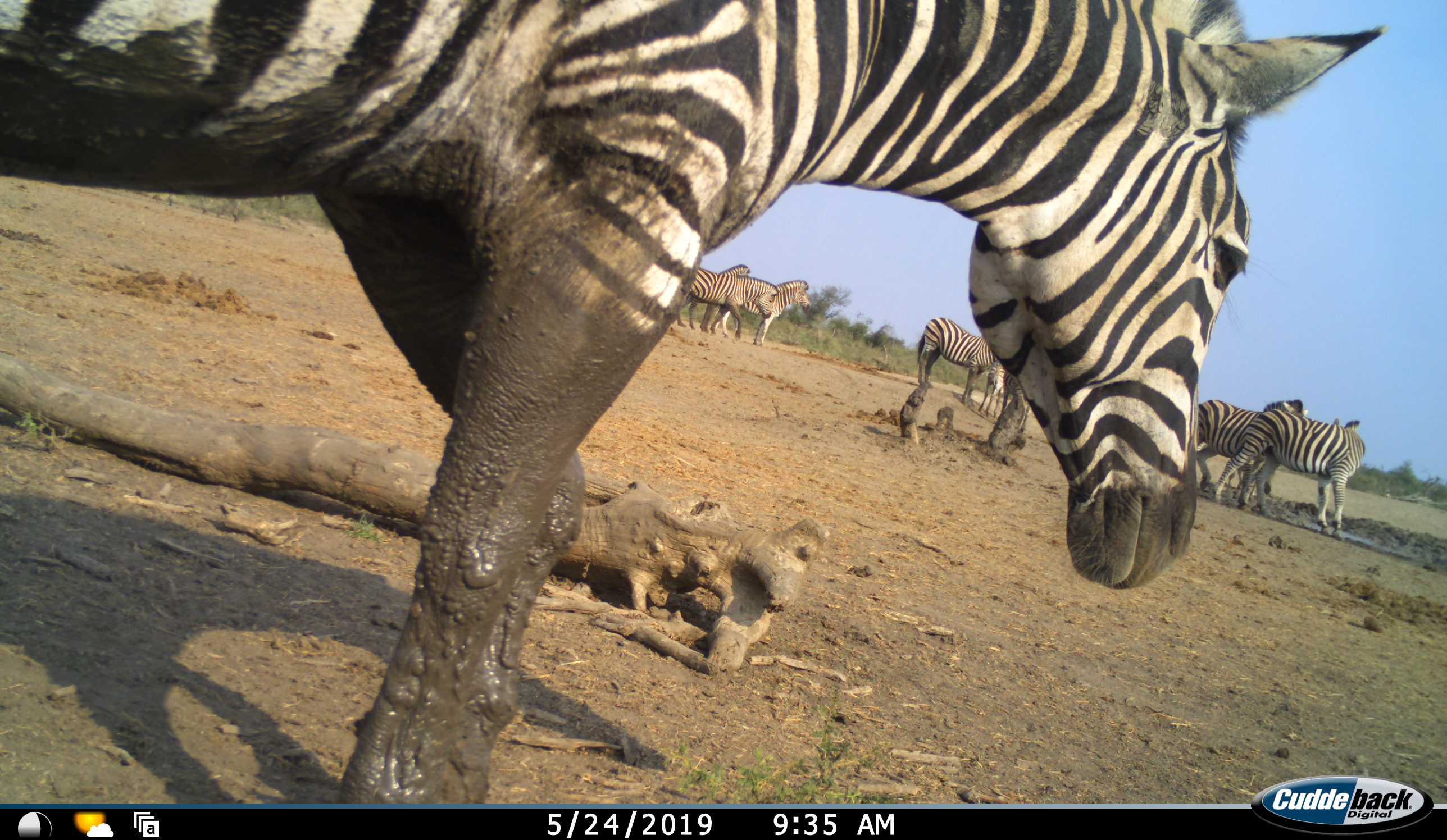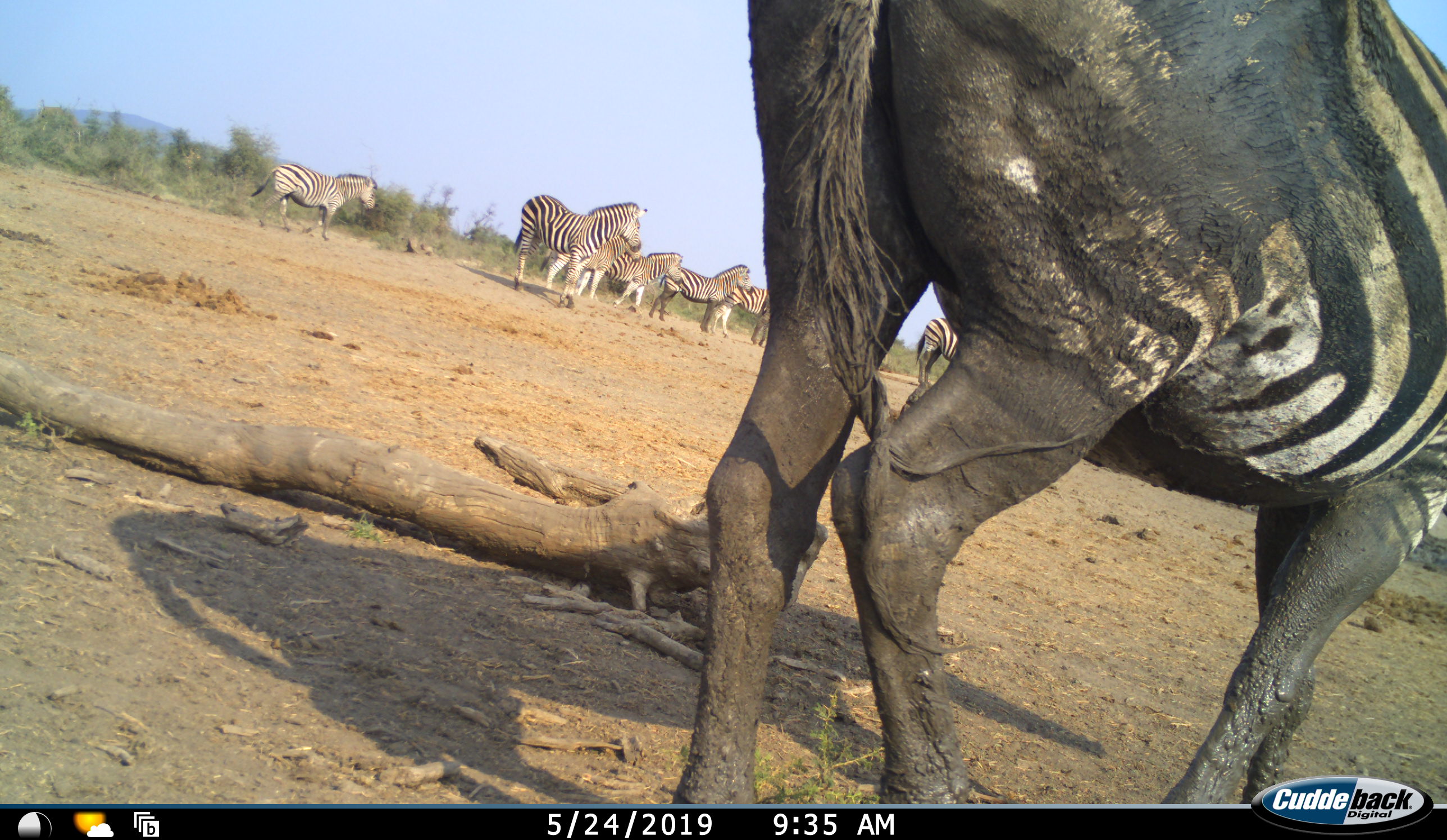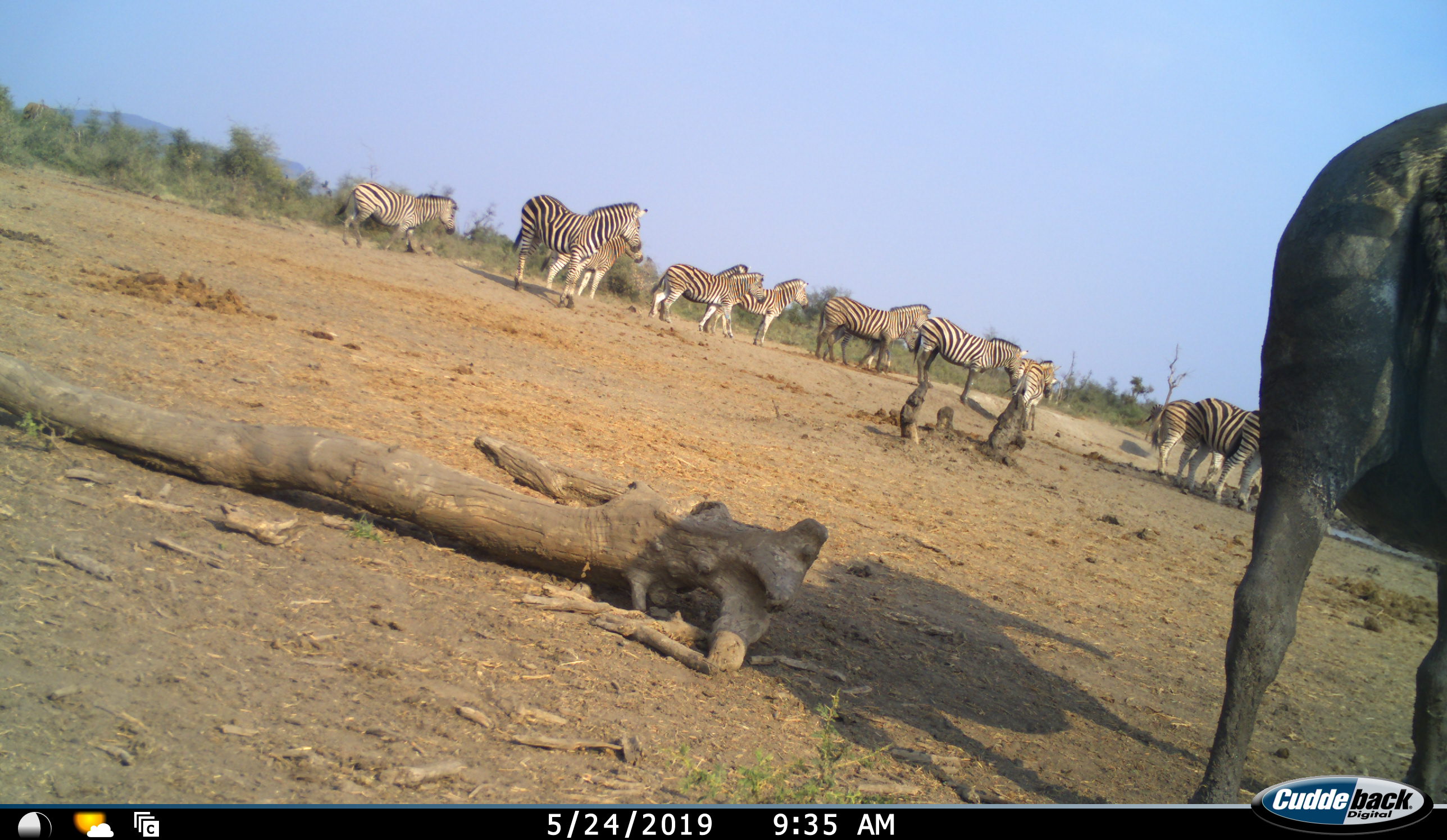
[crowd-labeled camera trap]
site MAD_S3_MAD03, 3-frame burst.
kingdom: Animalia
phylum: Chordata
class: Mammalia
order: Perissodactyla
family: Equidae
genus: Equus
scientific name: Equus quagga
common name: plains zebra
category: zebraplains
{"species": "zebraplains (plains zebra) (Equus quagga)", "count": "11-50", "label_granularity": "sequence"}